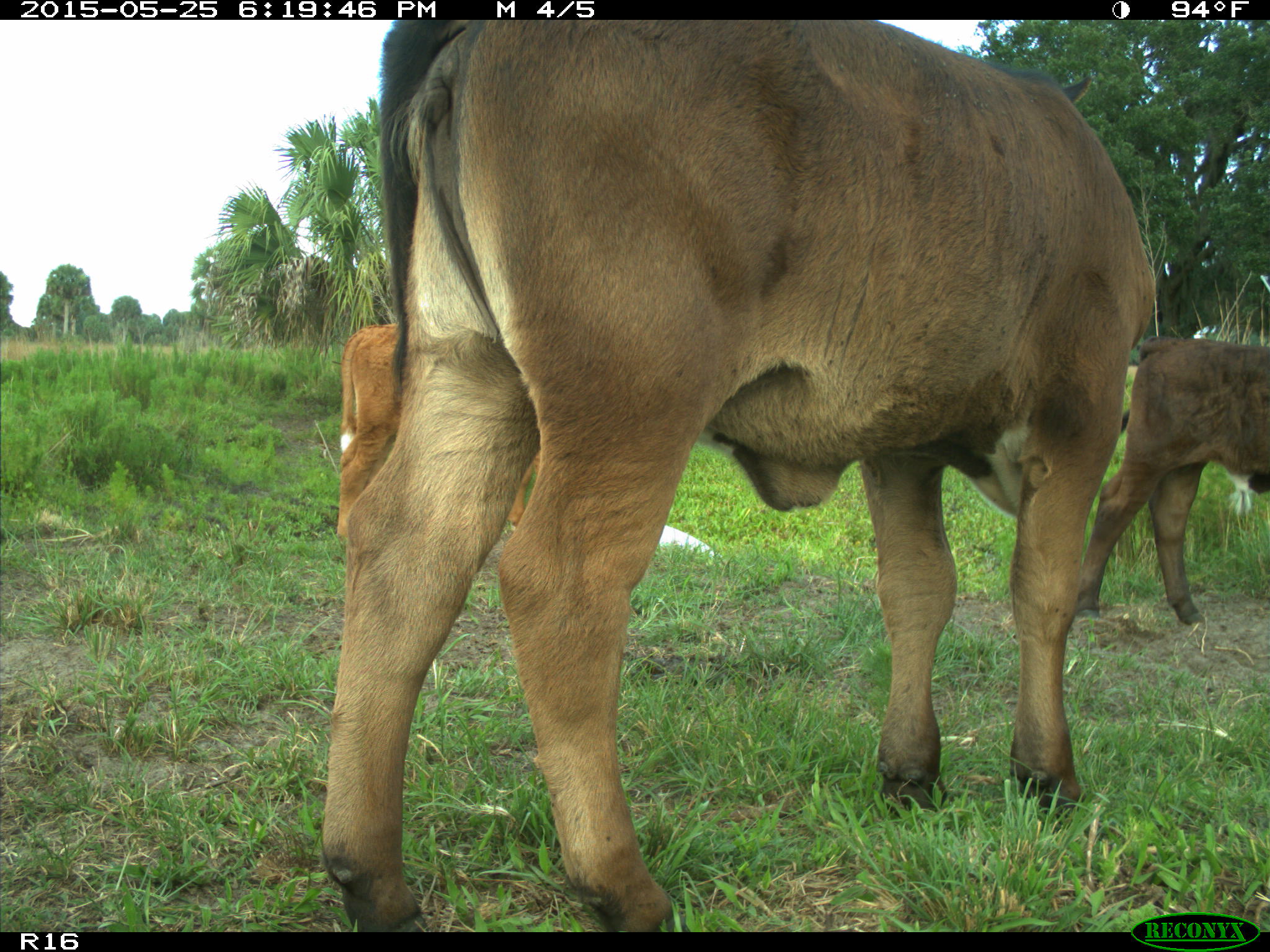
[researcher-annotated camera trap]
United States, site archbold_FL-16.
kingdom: Animalia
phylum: Chordata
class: Mammalia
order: Artiodactyla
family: Bovidae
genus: Bos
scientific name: Bos taurus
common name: domestic cow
Bos taurus (domestic cow).